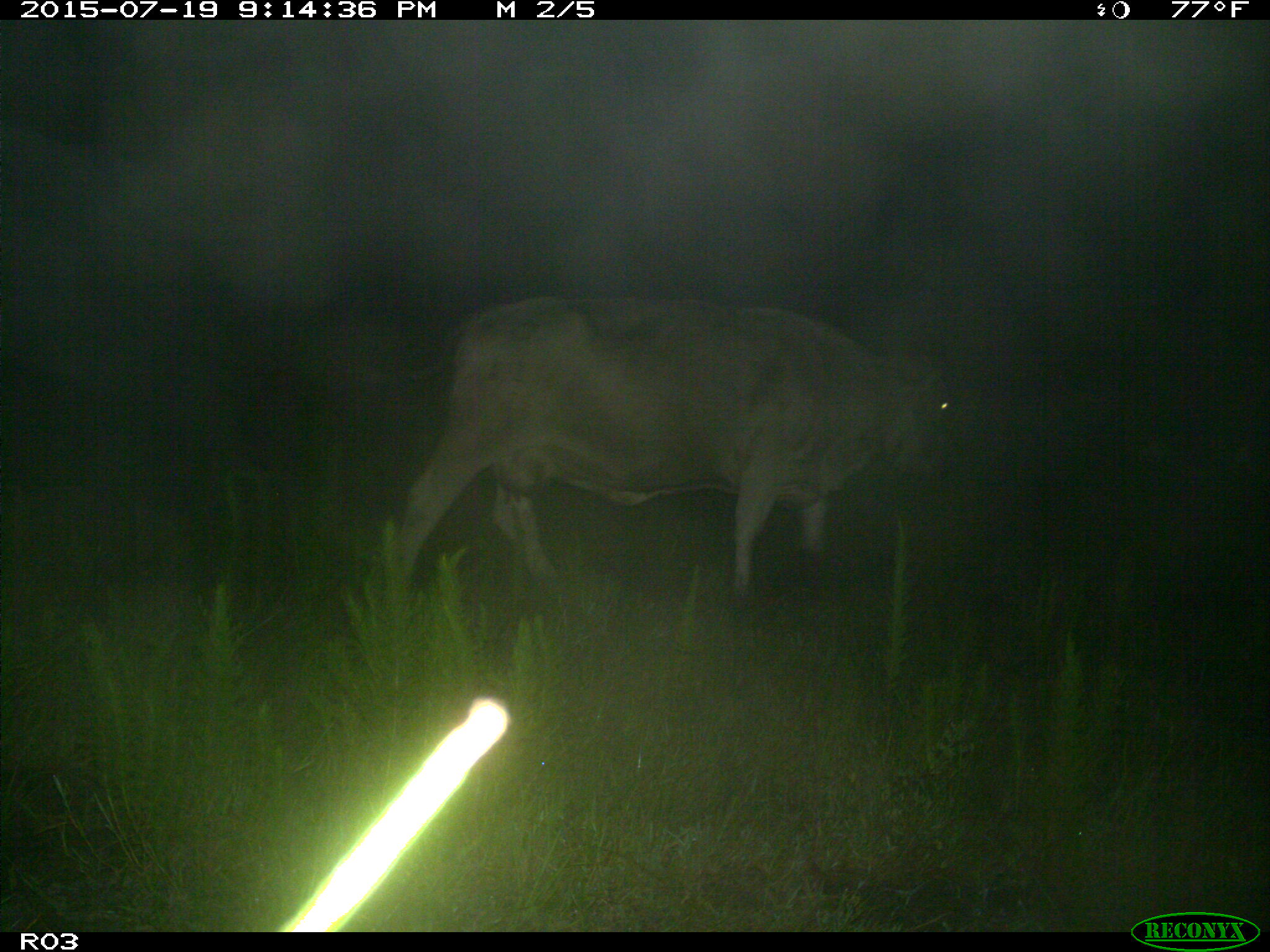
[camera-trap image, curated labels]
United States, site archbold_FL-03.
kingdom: Animalia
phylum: Chordata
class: Mammalia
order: Artiodactyla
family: Bovidae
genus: Bos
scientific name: Bos taurus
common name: domestic cow